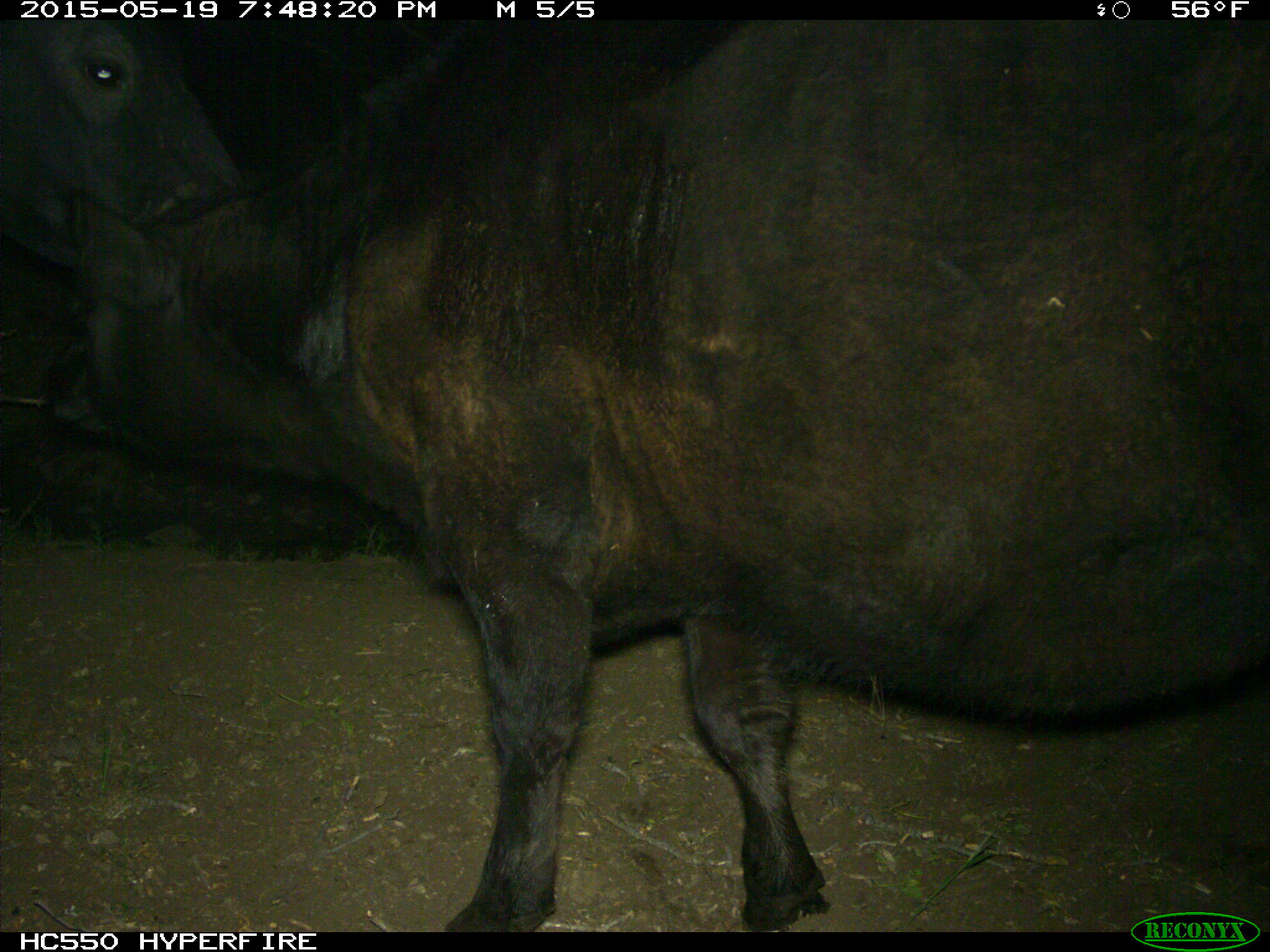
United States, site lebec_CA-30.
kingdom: Animalia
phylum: Chordata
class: Mammalia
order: Artiodactyla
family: Bovidae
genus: Bos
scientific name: Bos taurus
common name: domestic cow